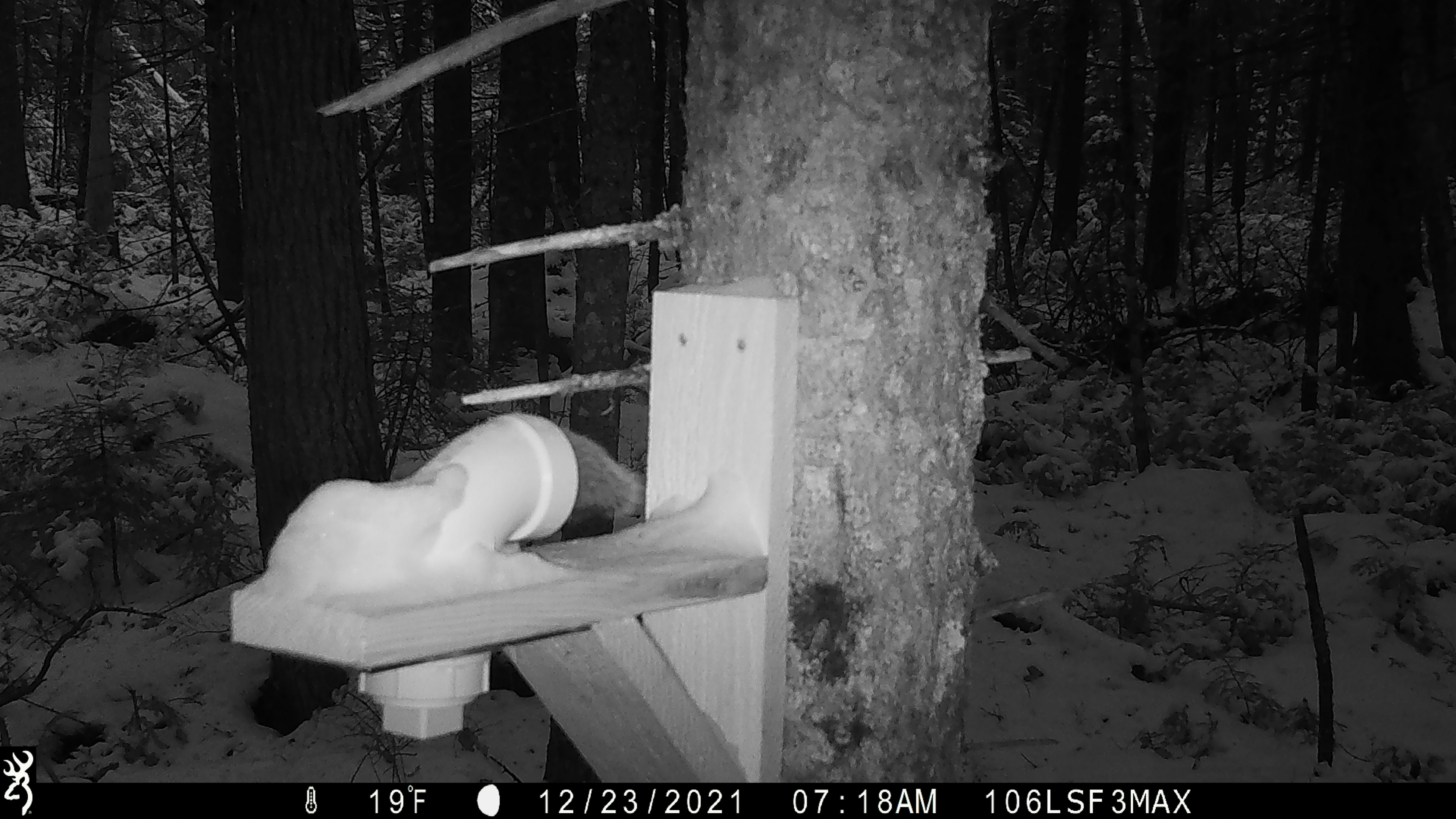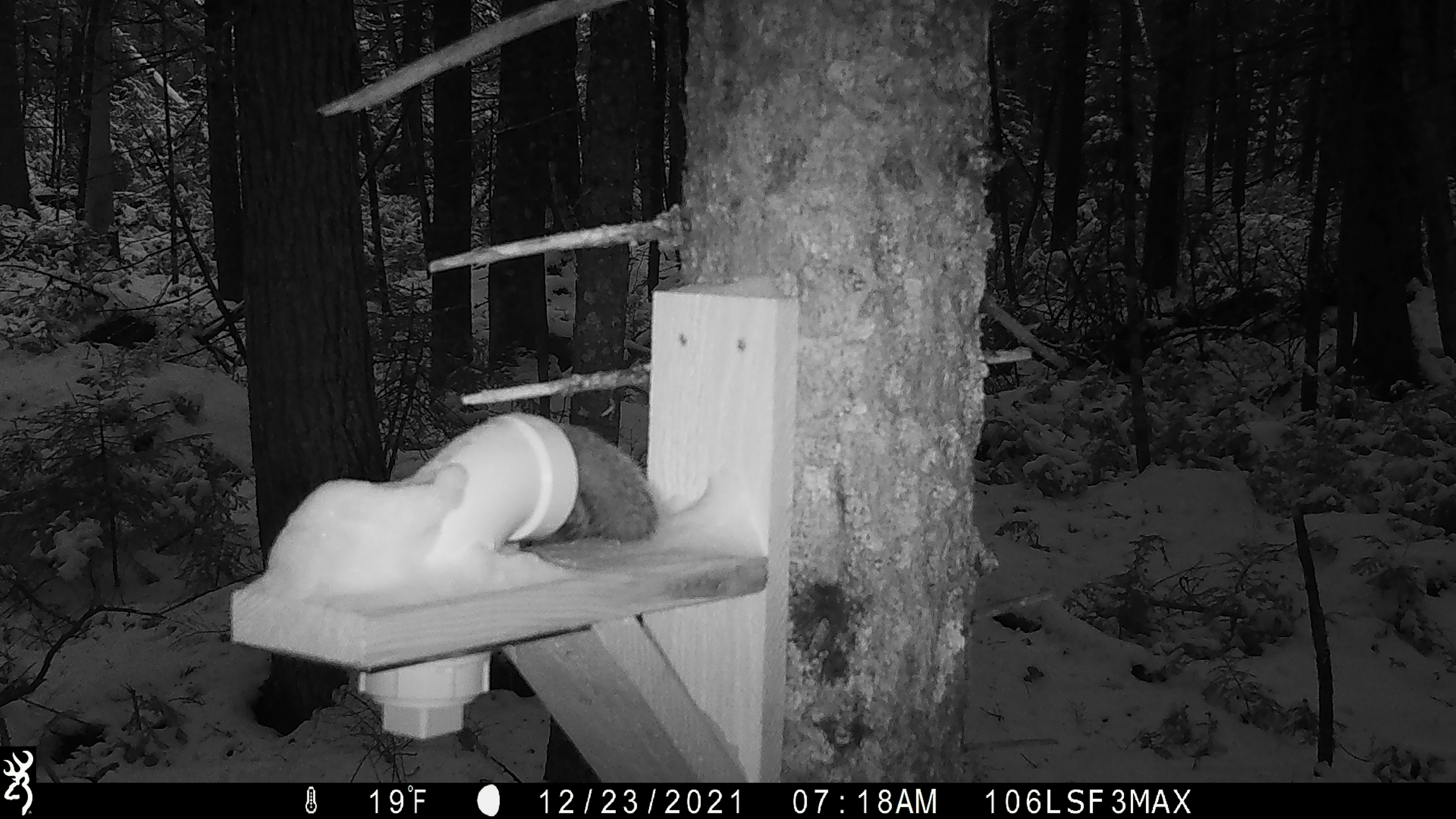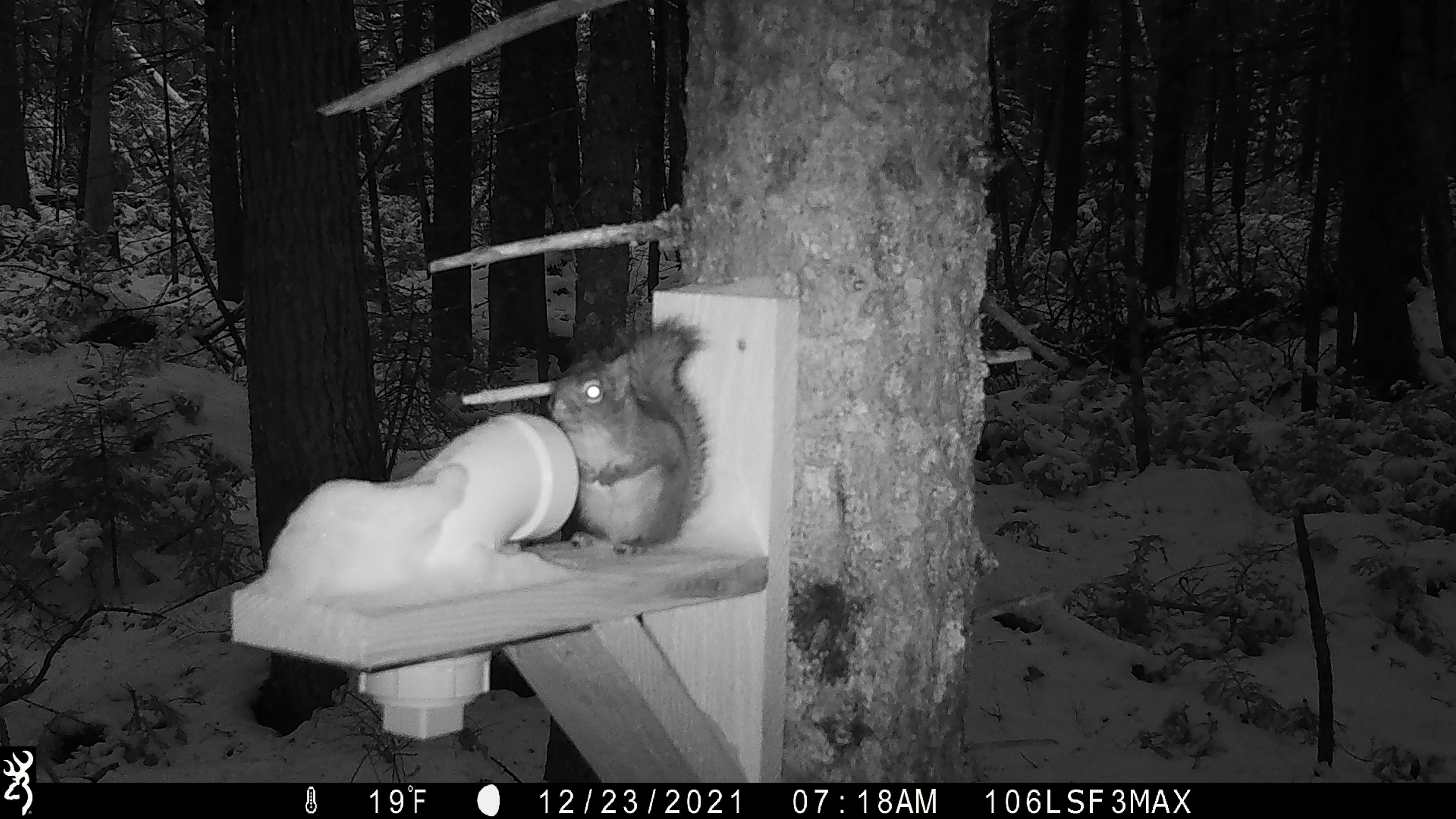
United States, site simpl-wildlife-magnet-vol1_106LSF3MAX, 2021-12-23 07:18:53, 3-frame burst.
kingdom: Animalia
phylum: Chordata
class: Mammalia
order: Rodentia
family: Sciuridae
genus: Tamiasciurus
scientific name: Tamiasciurus hudsonicus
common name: red squirrel